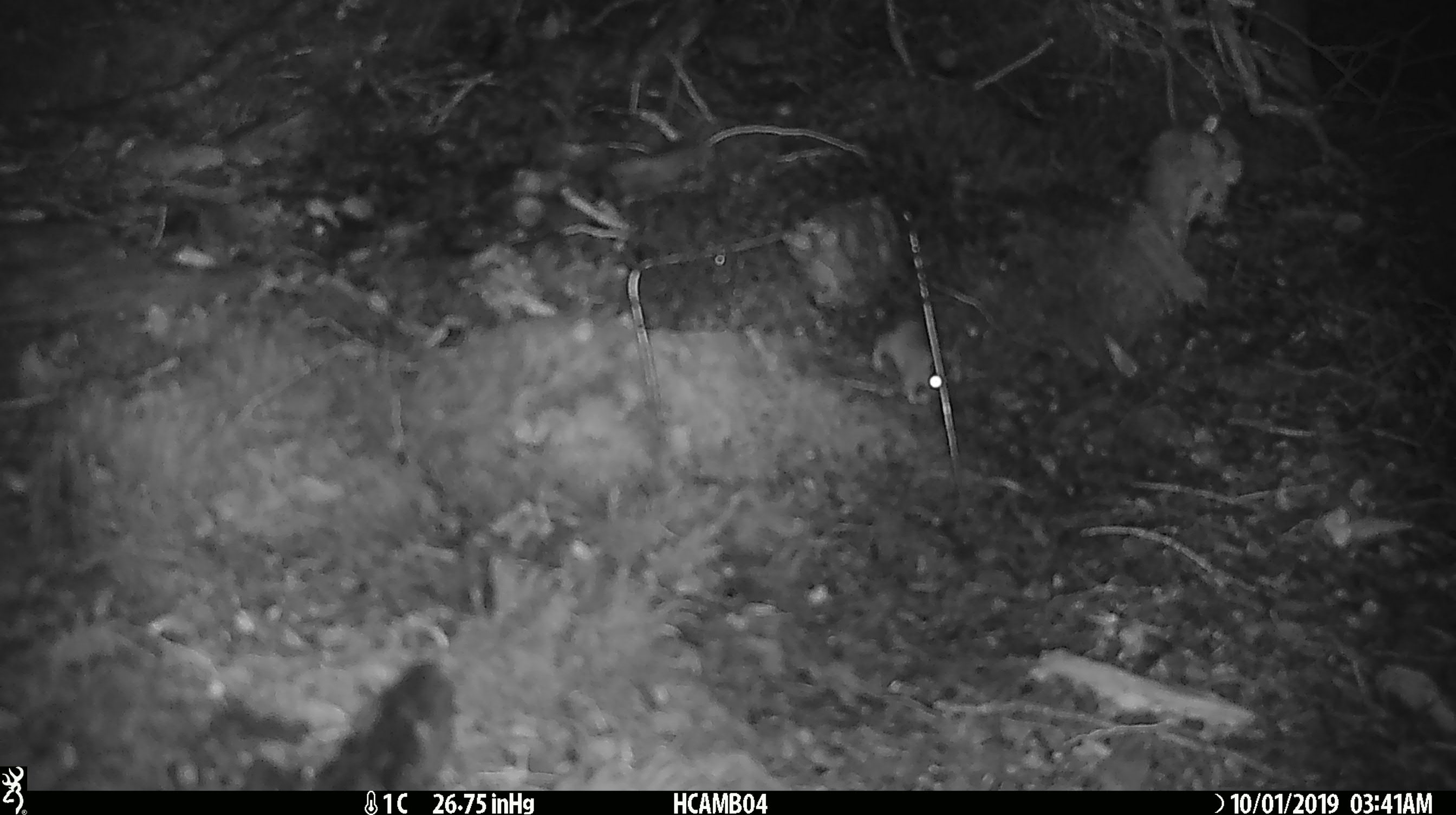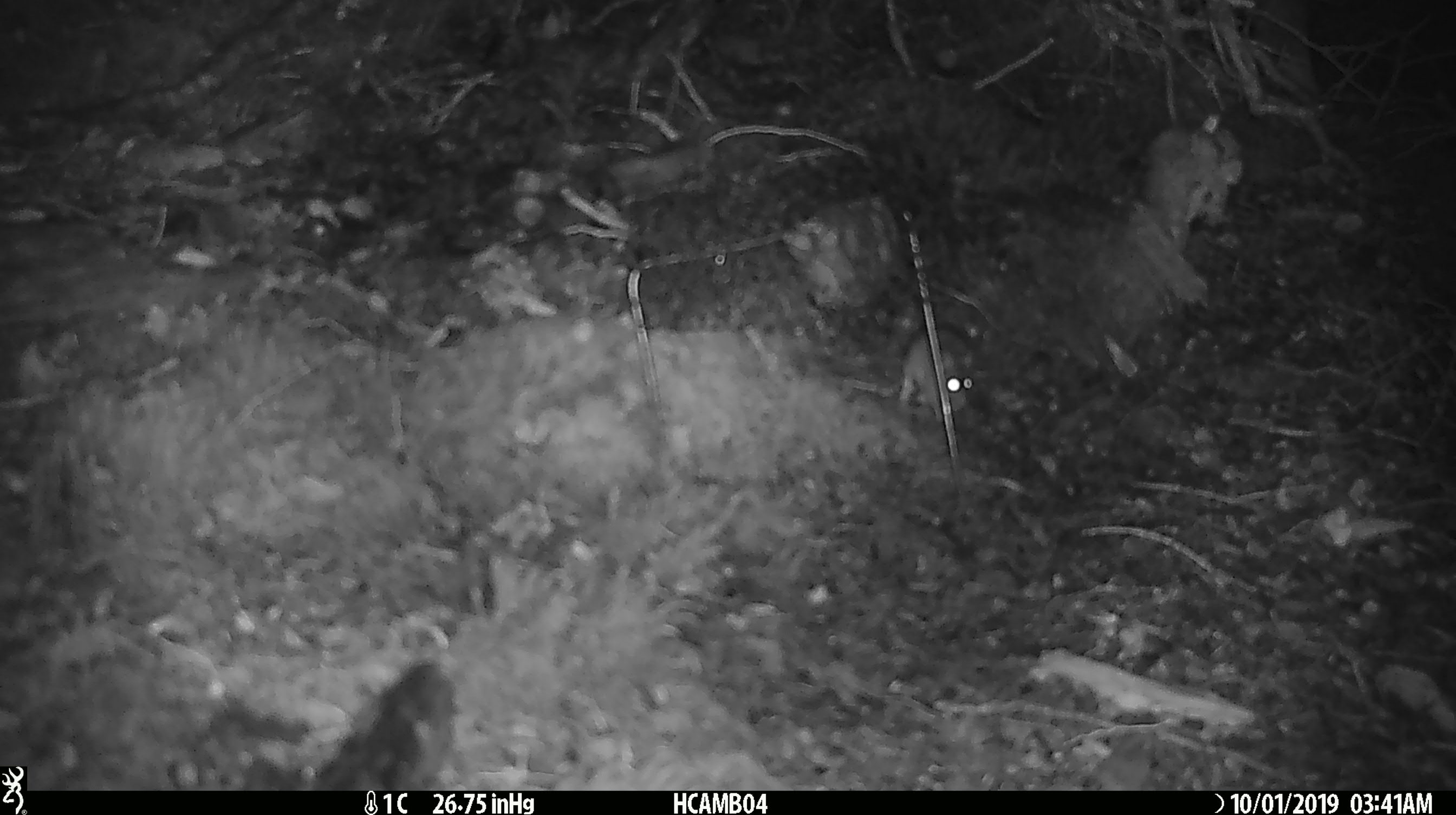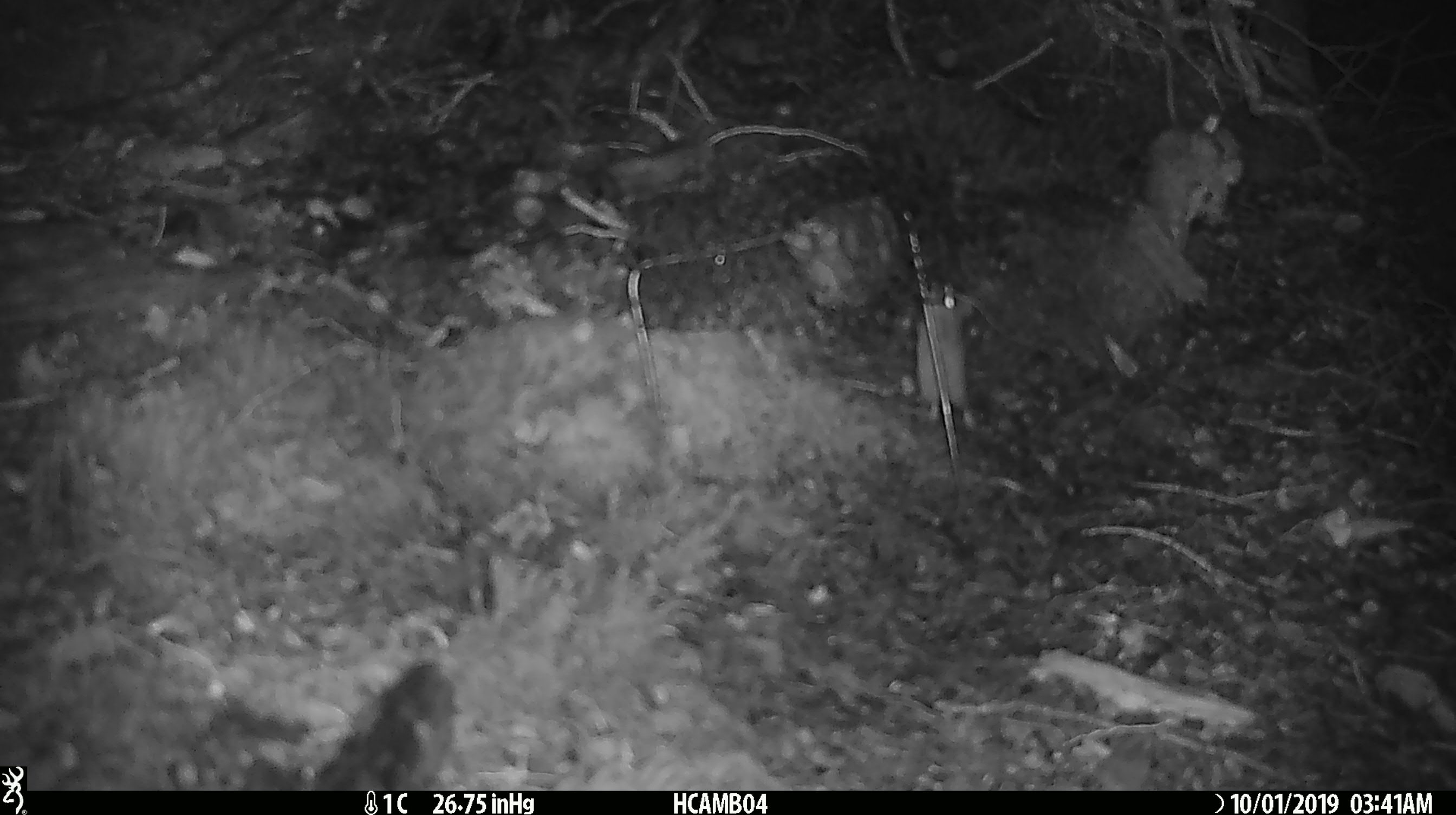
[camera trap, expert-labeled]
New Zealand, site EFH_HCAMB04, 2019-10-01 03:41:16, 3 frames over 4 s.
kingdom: Animalia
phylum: Chordata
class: Mammalia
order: Rodentia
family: Muridae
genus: Mus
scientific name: Mus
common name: mouse